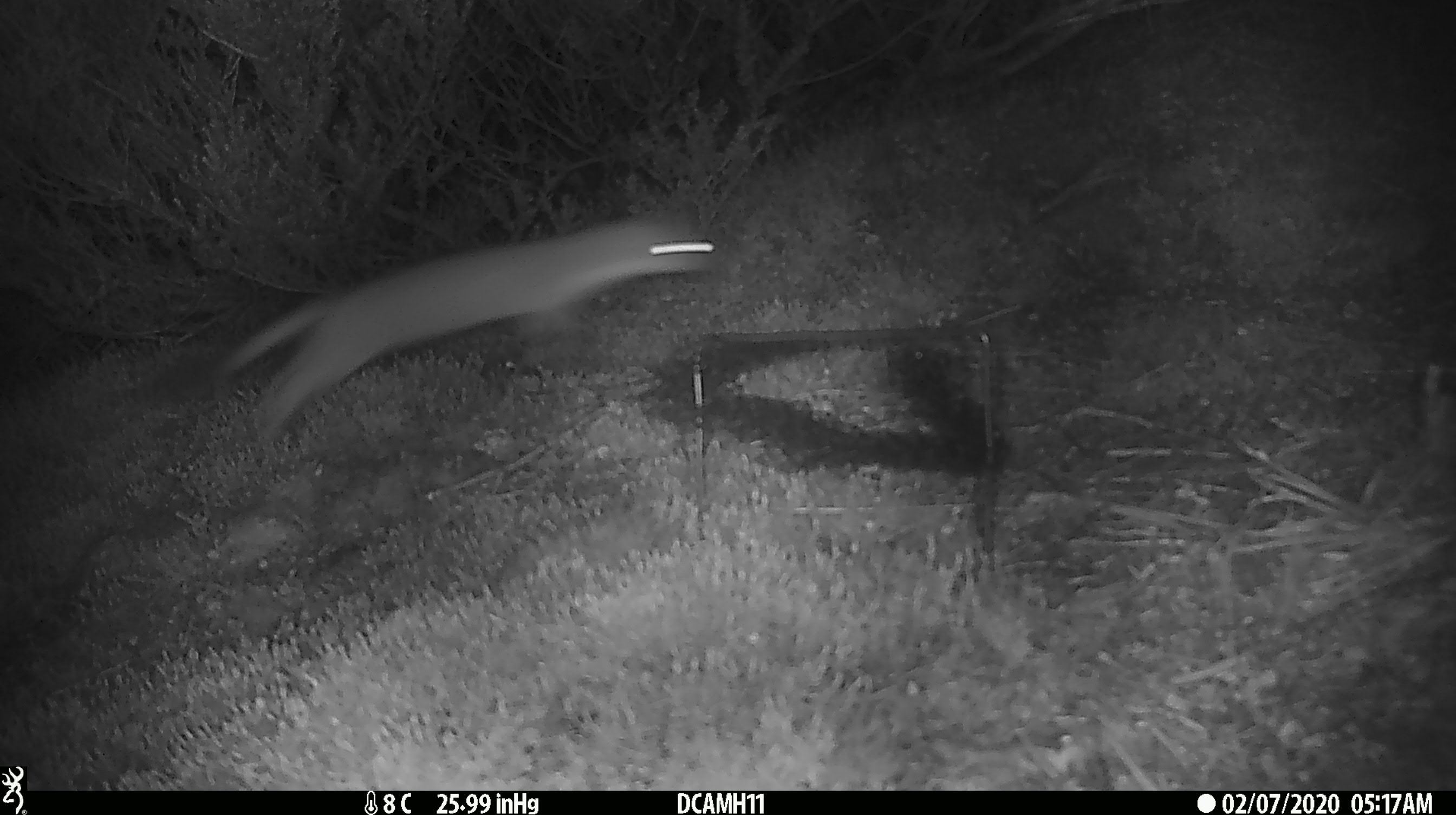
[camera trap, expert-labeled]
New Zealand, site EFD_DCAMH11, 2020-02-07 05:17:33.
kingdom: Animalia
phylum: Chordata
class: Mammalia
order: Carnivora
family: Mustelidae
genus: Mustela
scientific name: Mustela erminea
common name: stoat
Stoat (Mustela erminea).